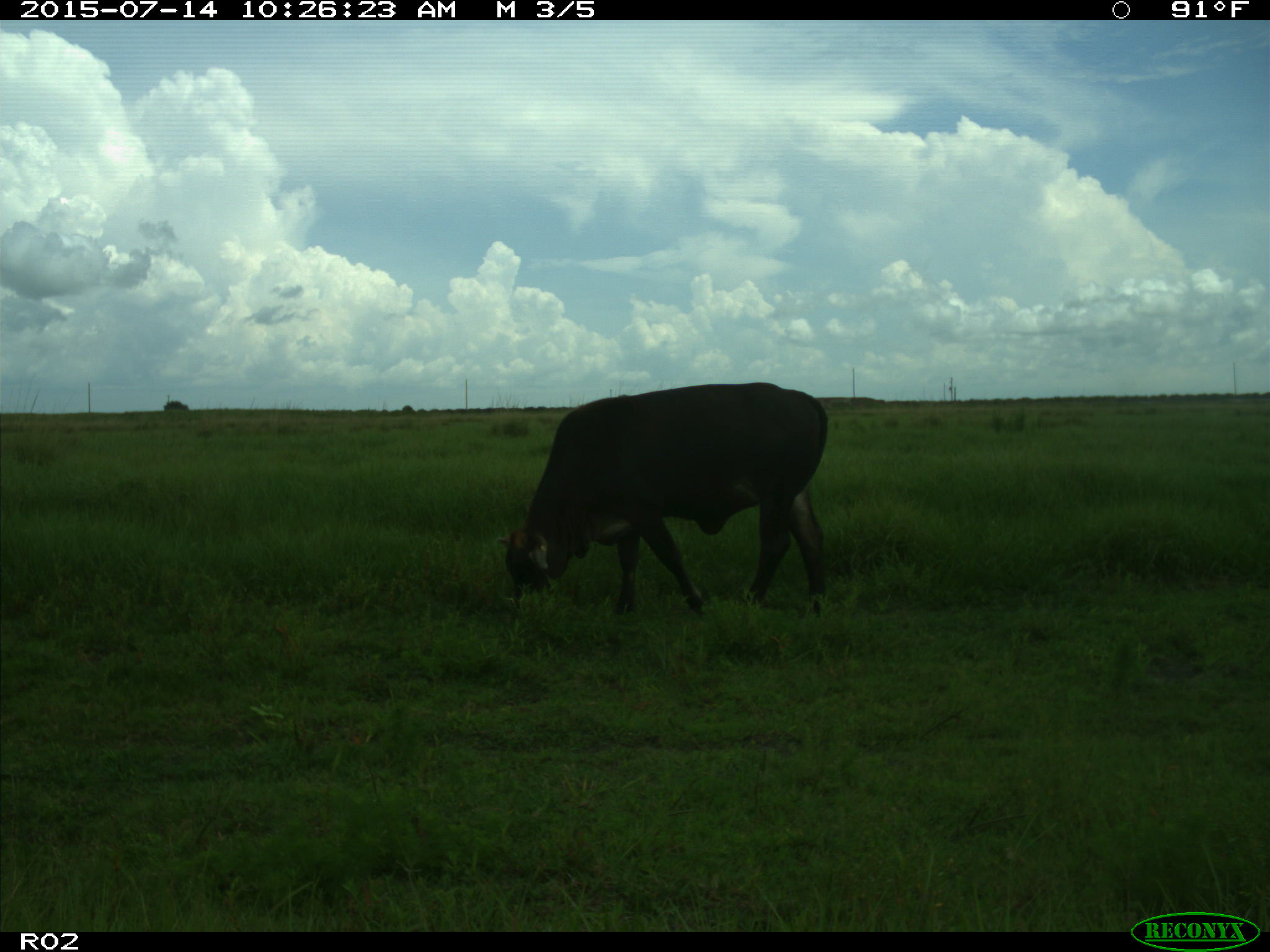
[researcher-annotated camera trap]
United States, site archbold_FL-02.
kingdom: Animalia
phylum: Chordata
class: Mammalia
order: Artiodactyla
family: Bovidae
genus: Bos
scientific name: Bos taurus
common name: domestic cow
Bos taurus (domestic cow).